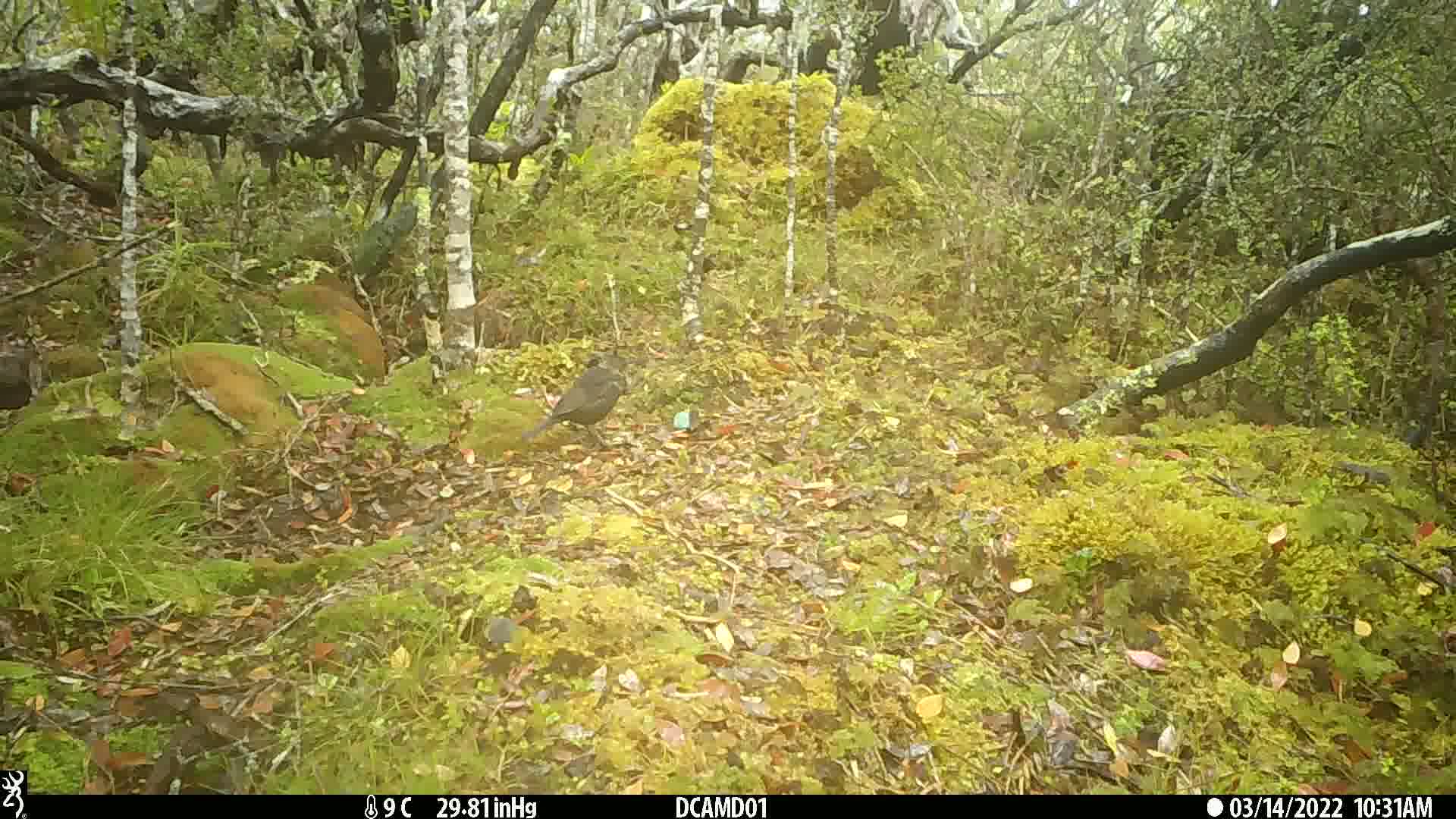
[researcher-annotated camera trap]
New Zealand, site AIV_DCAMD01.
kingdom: Animalia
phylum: Chordata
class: Aves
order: Passeriformes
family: Turdidae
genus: Turdus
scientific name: Turdus merula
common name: eurasian blackbird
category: blackbird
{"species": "blackbird (eurasian blackbird) (Turdus merula)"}